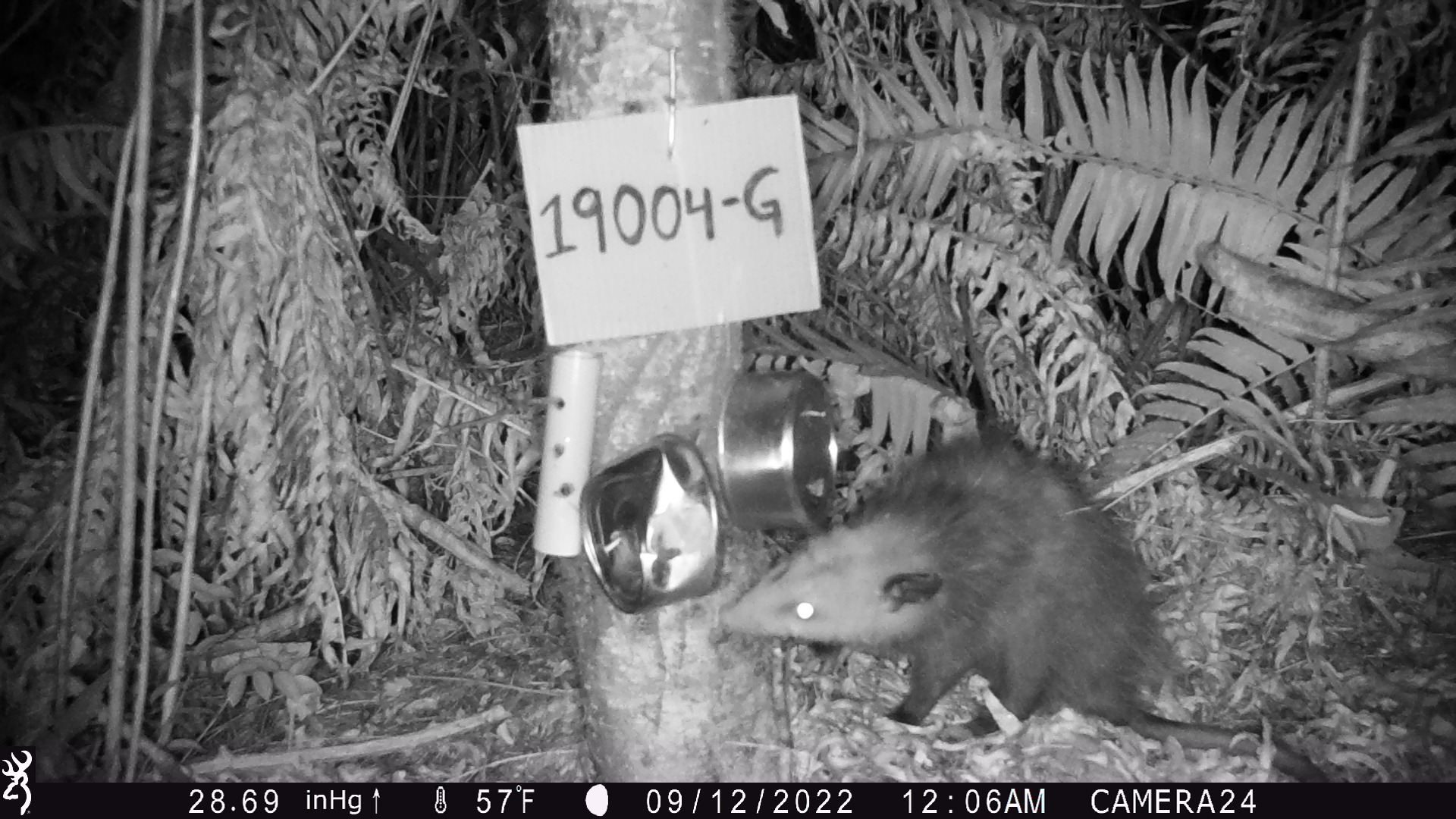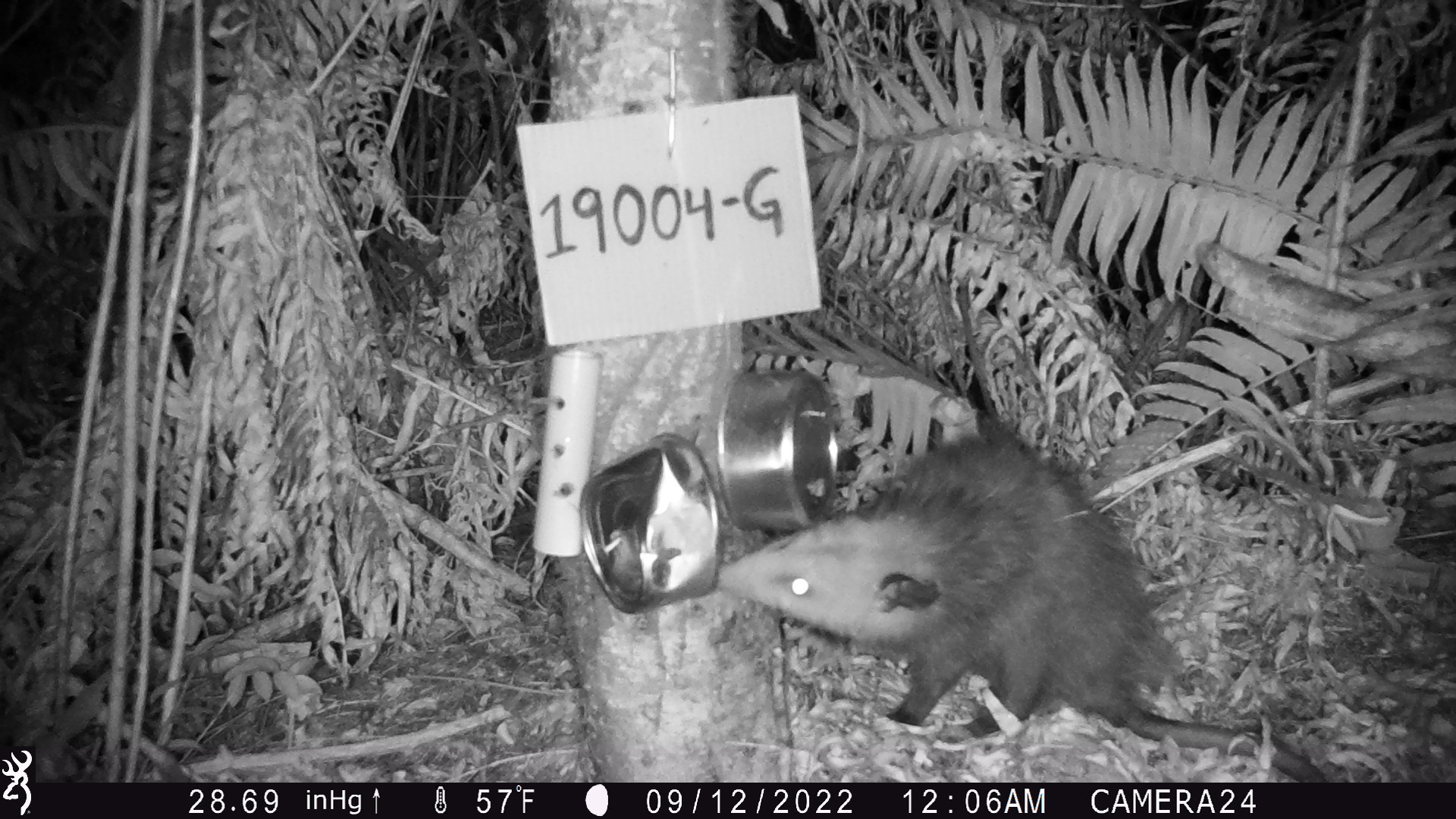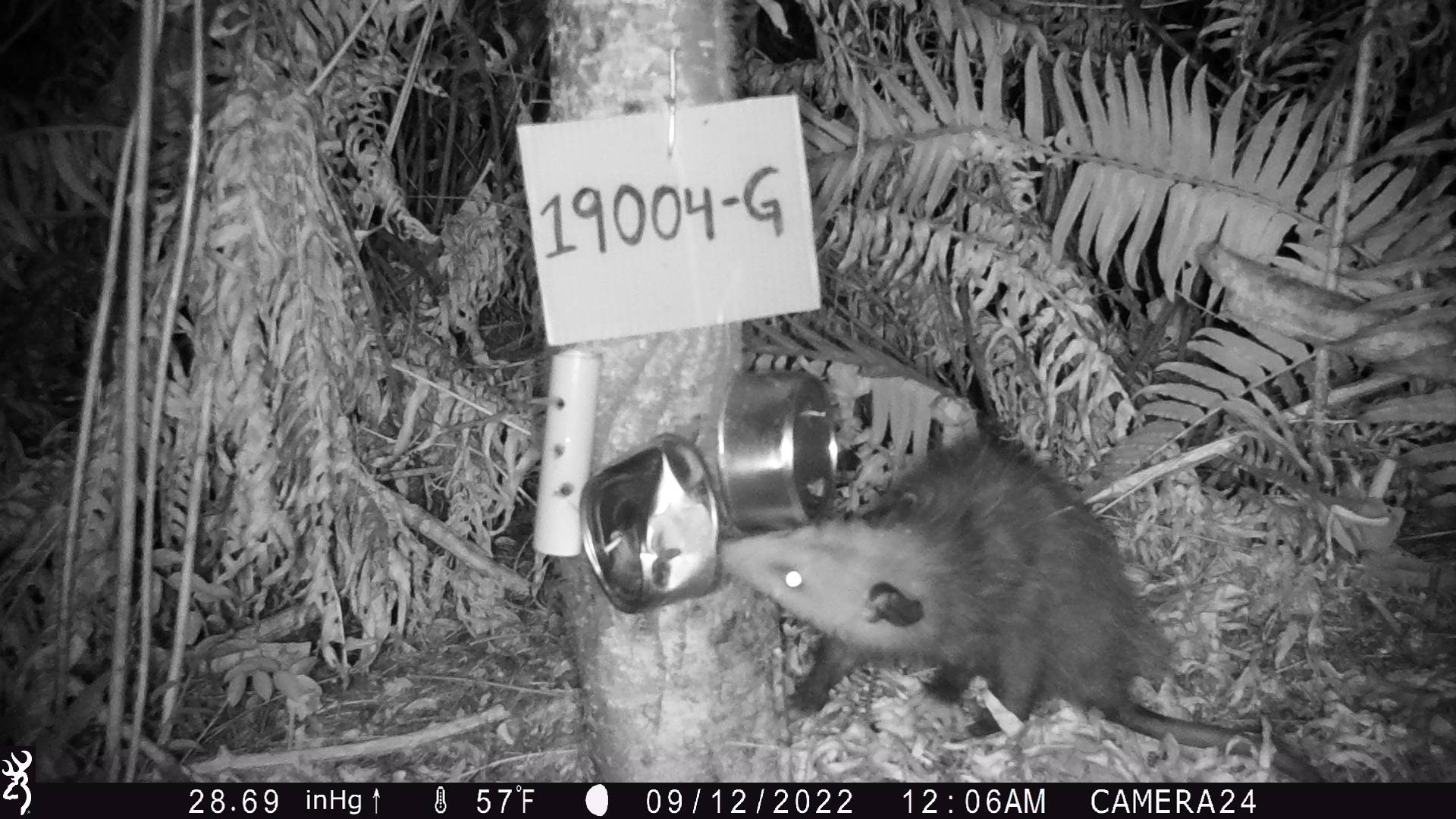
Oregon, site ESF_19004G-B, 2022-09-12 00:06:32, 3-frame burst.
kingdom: Animalia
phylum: Chordata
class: Mammalia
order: Didelphimorphia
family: Didelphidae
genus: Didelphis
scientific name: Didelphis virginiana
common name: virginia opossum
Virginia opossum (Didelphis virginiana).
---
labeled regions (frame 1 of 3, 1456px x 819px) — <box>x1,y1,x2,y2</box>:
virginia opossum: <box>697,404,1346,782</box>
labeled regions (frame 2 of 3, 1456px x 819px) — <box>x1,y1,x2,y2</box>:
virginia opossum: <box>712,399,1334,782</box>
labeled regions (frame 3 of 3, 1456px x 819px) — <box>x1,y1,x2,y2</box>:
virginia opossum: <box>688,406,1335,781</box>